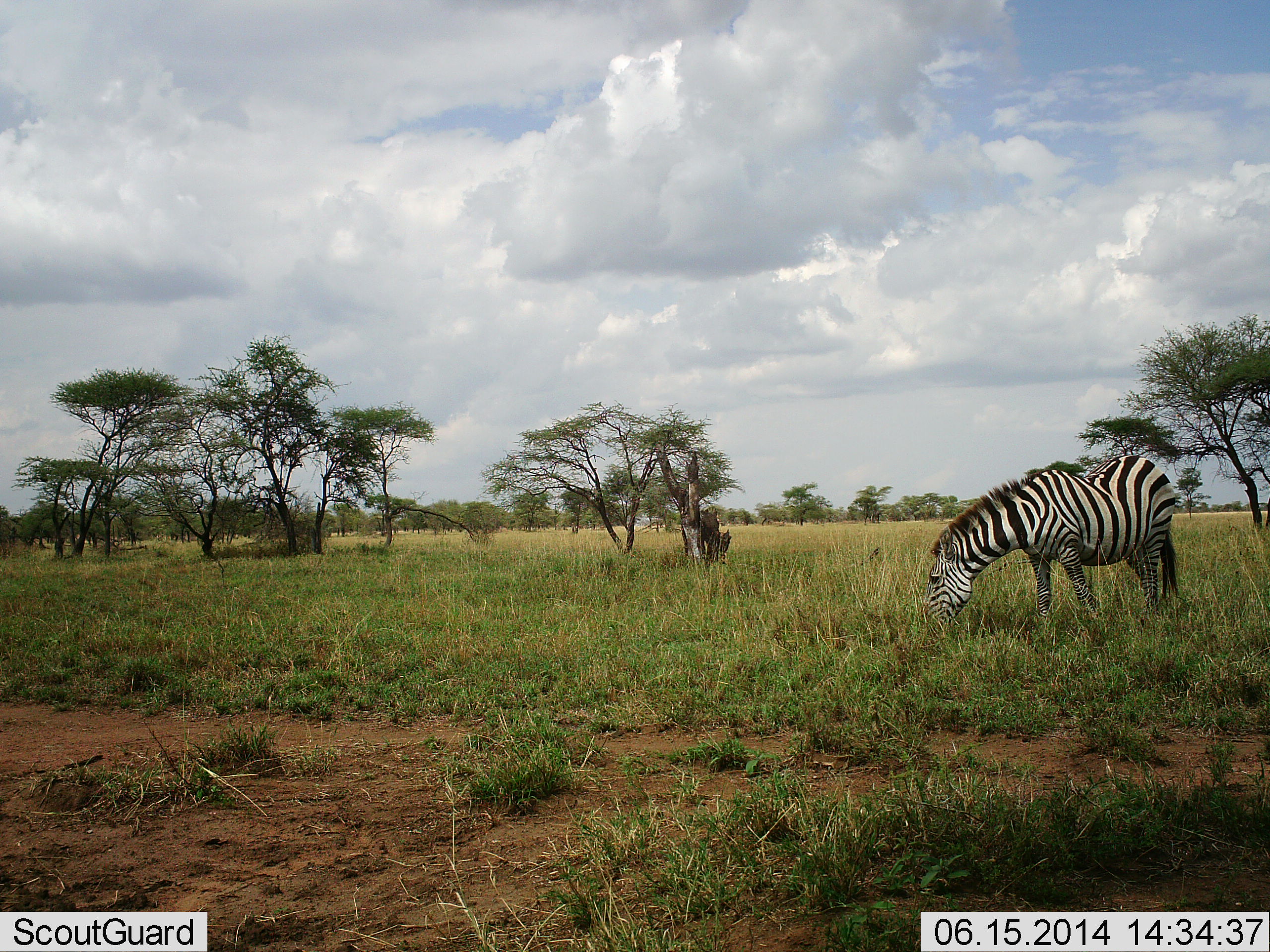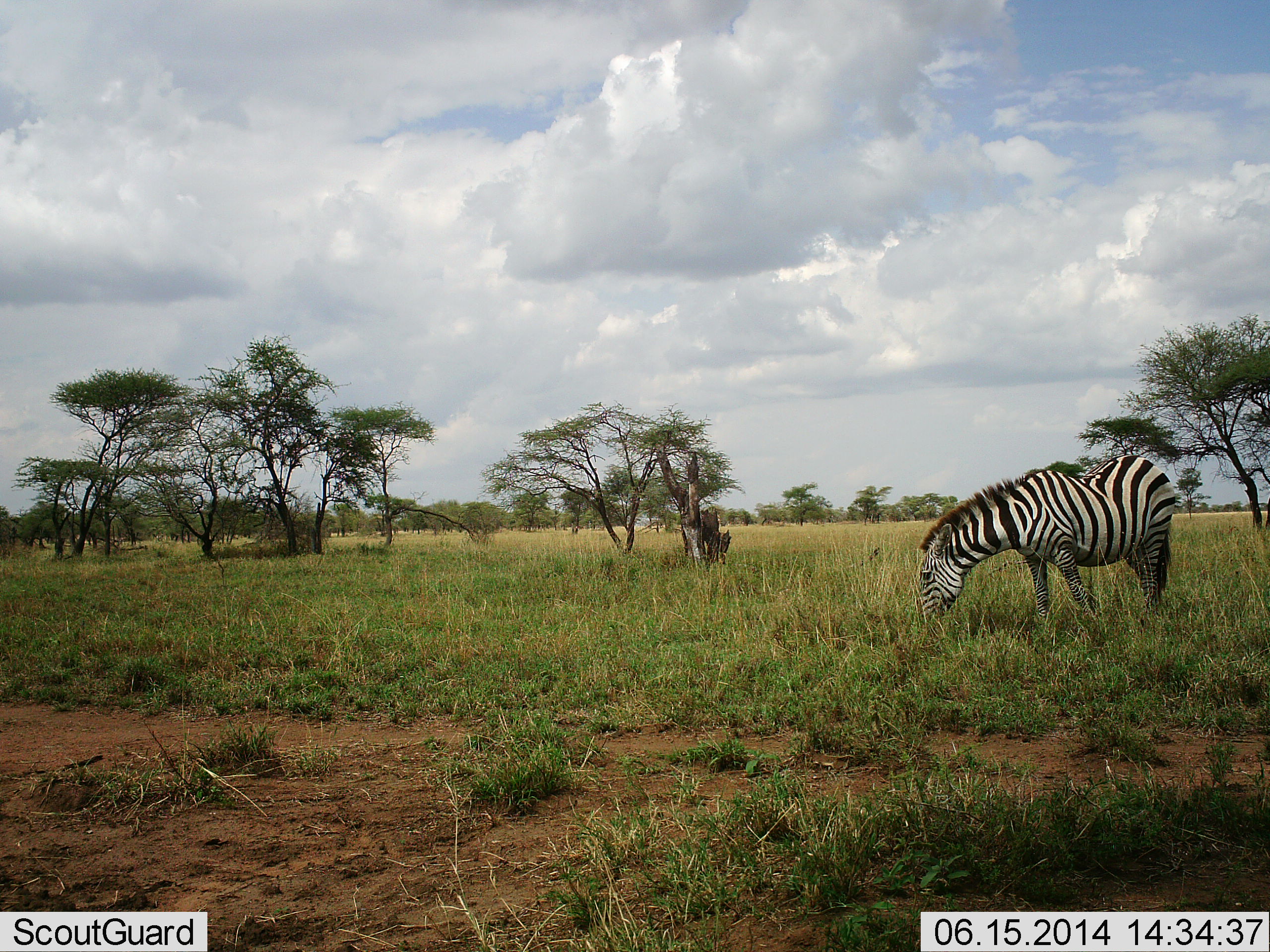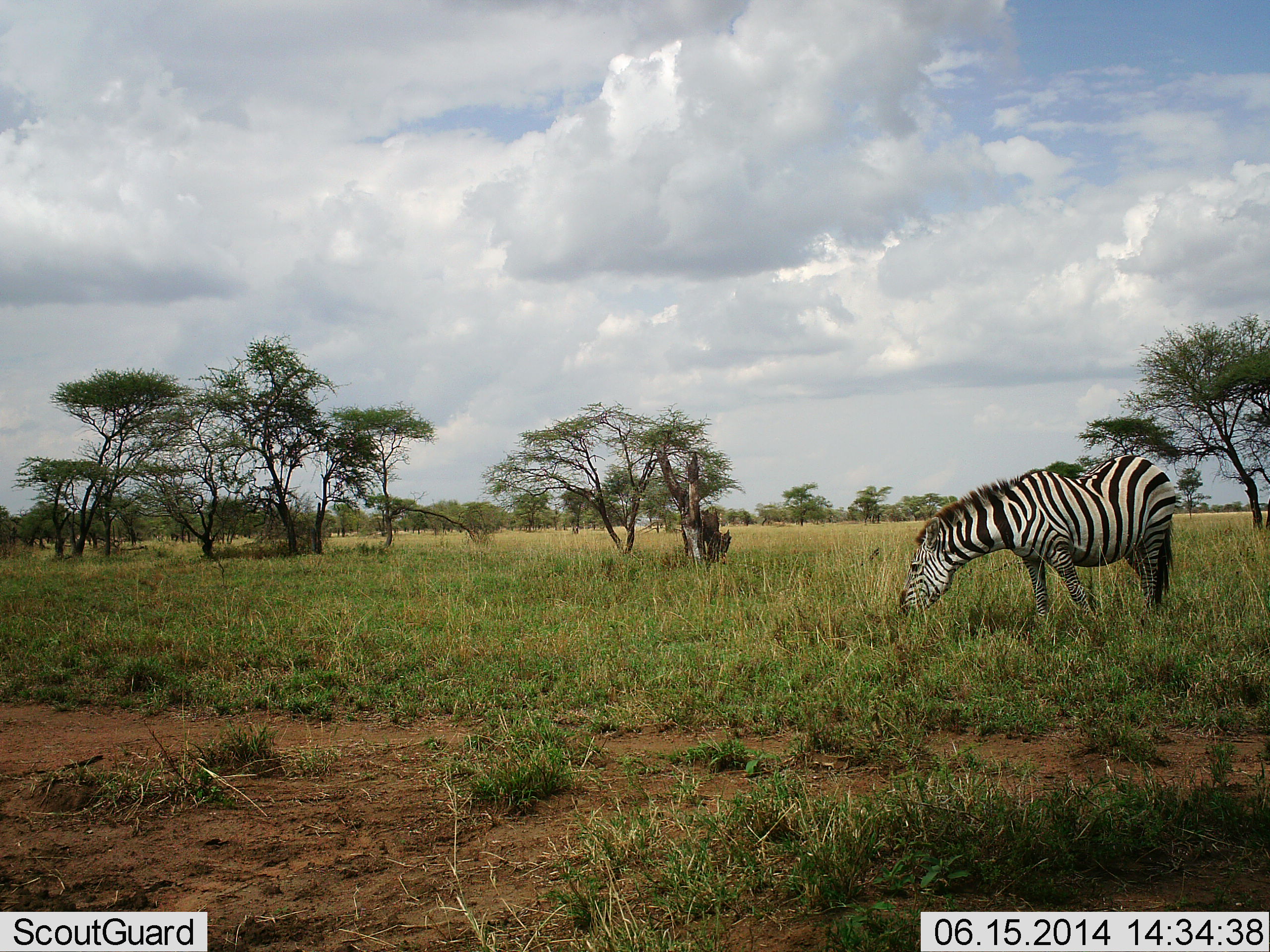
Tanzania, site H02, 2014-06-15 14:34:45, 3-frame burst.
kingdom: Animalia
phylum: Chordata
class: Mammalia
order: Perissodactyla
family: Equidae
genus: Equus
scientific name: Equus quagga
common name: plains zebra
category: zebra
Zebra (plains zebra) (Equus quagga), count 1. Behavior (volunteer vote fractions): standing 0%, resting 0%, moving 0%, interacting 0%. Young present (vote fraction): 0%. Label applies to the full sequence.